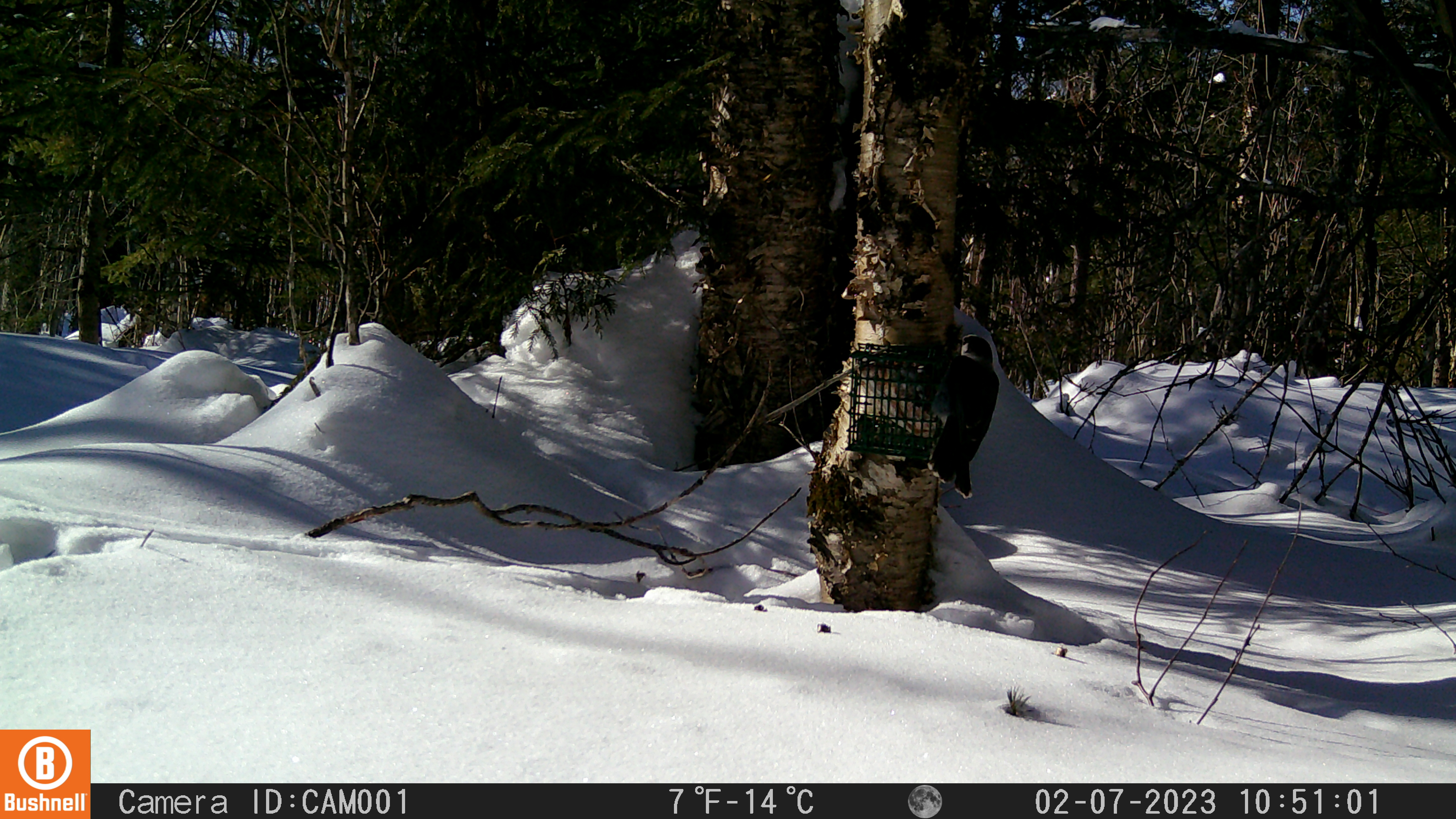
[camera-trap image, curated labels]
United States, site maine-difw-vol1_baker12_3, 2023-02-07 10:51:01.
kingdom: Animalia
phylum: Chordata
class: Aves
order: Passeriformes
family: Corvidae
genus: Perisoreus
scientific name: Perisoreus canadensis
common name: canada jay